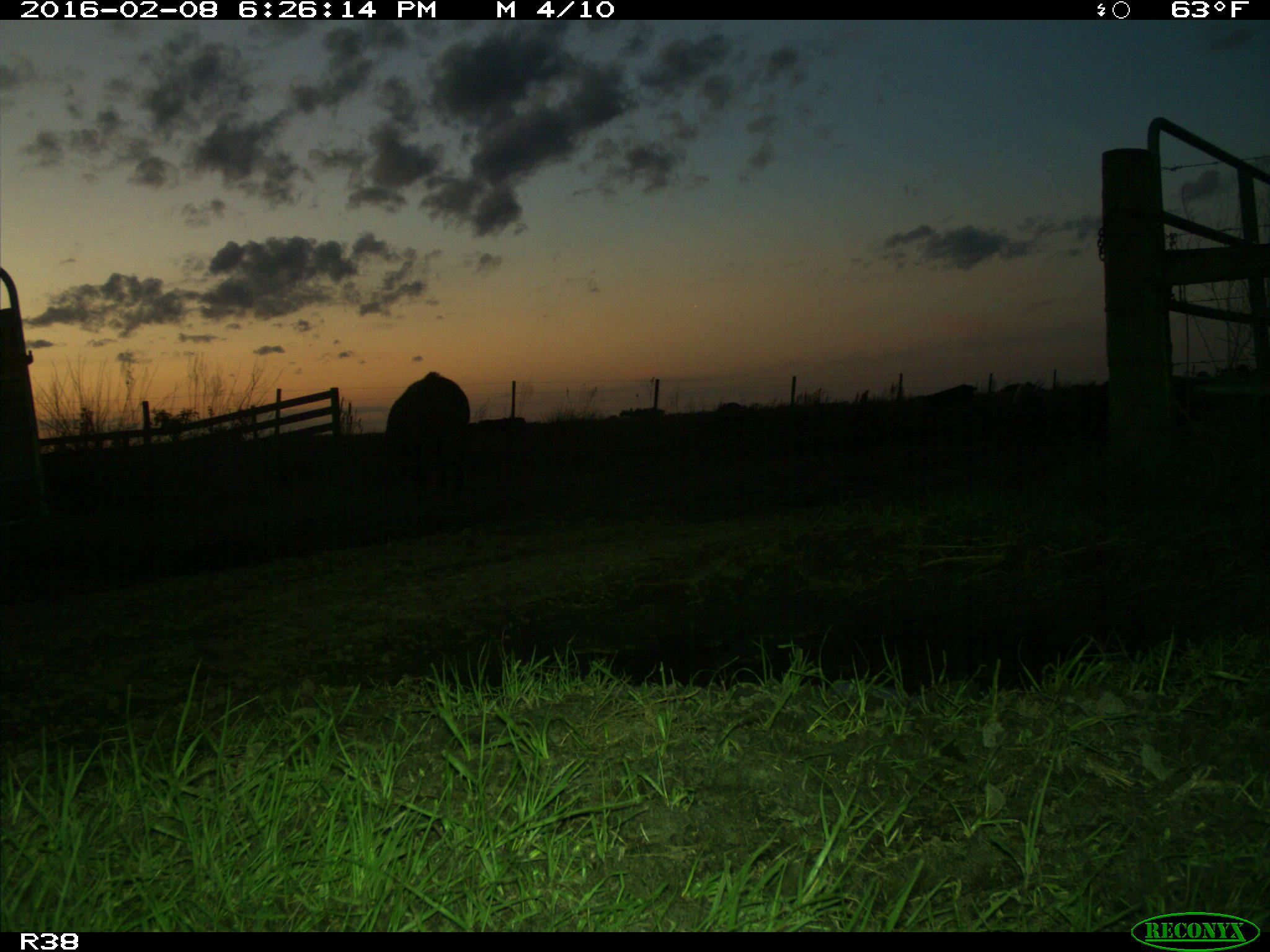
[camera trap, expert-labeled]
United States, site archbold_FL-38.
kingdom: Animalia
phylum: Chordata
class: Mammalia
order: Artiodactyla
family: Suidae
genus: Sus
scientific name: Sus scrofa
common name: wild boar